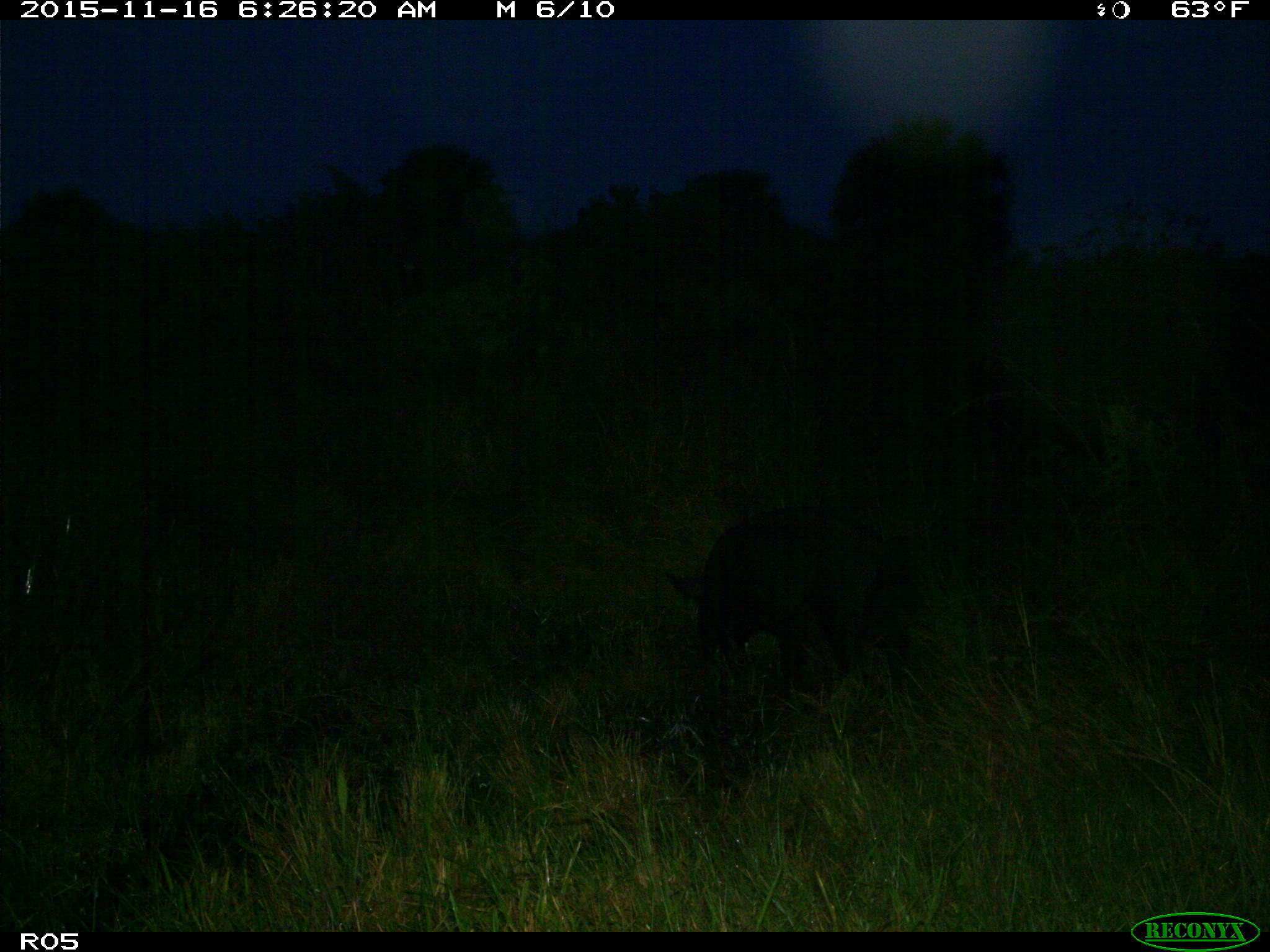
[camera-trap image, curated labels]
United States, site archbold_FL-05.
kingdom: Animalia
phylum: Chordata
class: Mammalia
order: Artiodactyla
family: Suidae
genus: Sus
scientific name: Sus scrofa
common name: wild boar